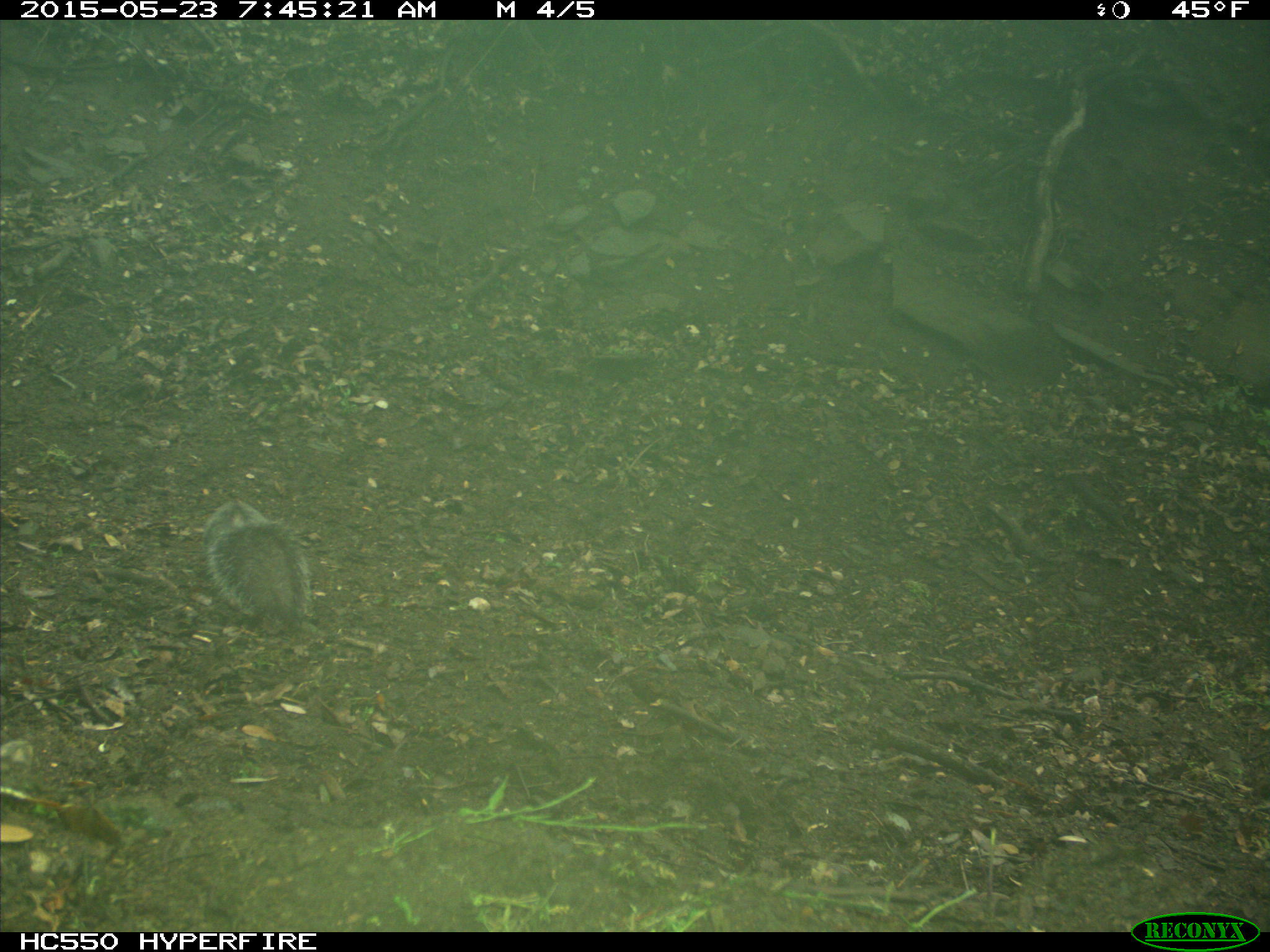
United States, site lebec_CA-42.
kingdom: Animalia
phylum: Chordata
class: Mammalia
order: Rodentia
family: Sciuridae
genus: Sciurus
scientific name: Sciurus carolinensis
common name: eastern gray squirrel